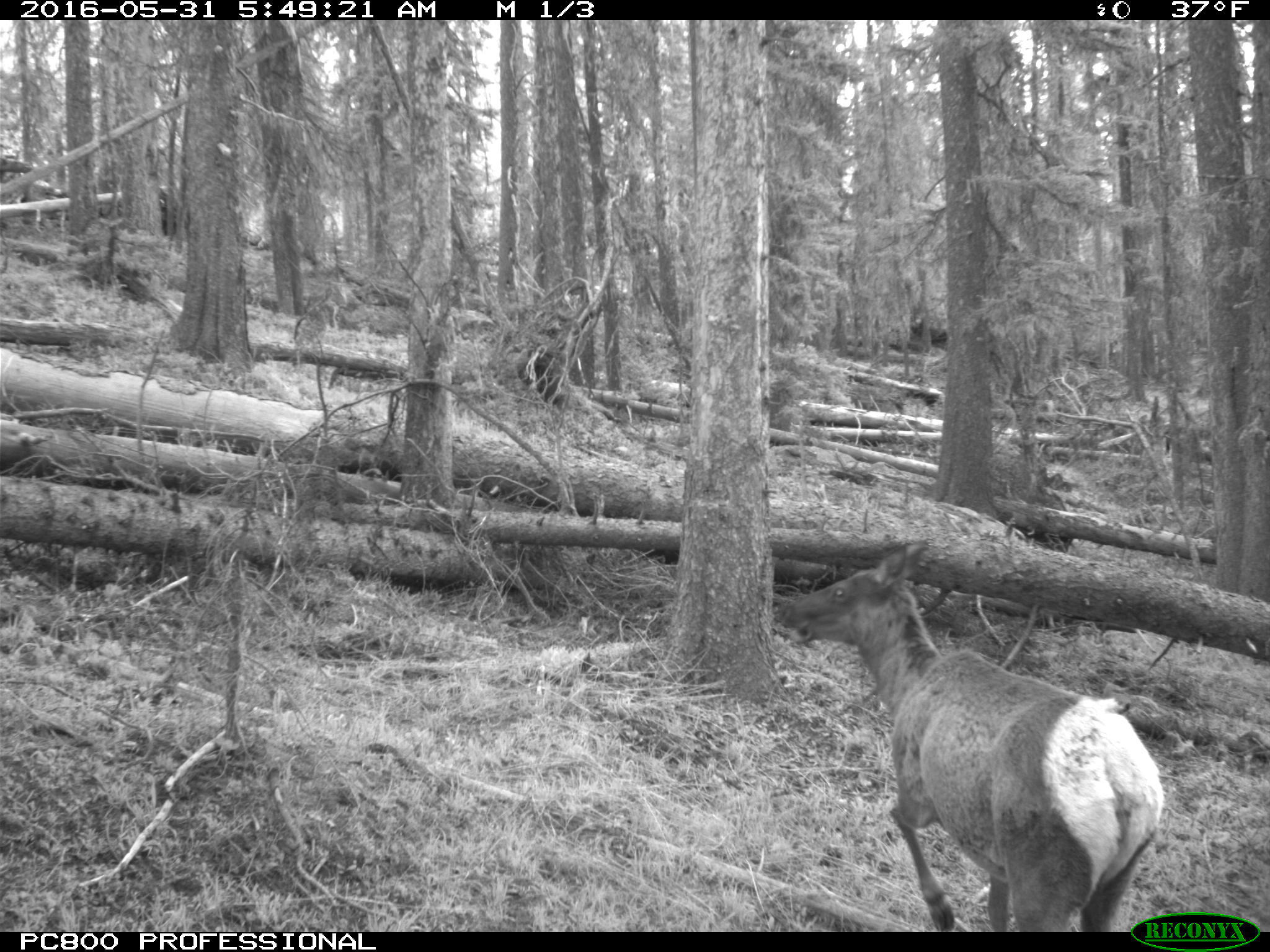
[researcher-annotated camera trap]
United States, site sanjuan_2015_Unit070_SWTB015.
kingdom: Animalia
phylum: Chordata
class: Mammalia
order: Artiodactyla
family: Cervidae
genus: Cervus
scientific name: Cervus elaphus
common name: red deer